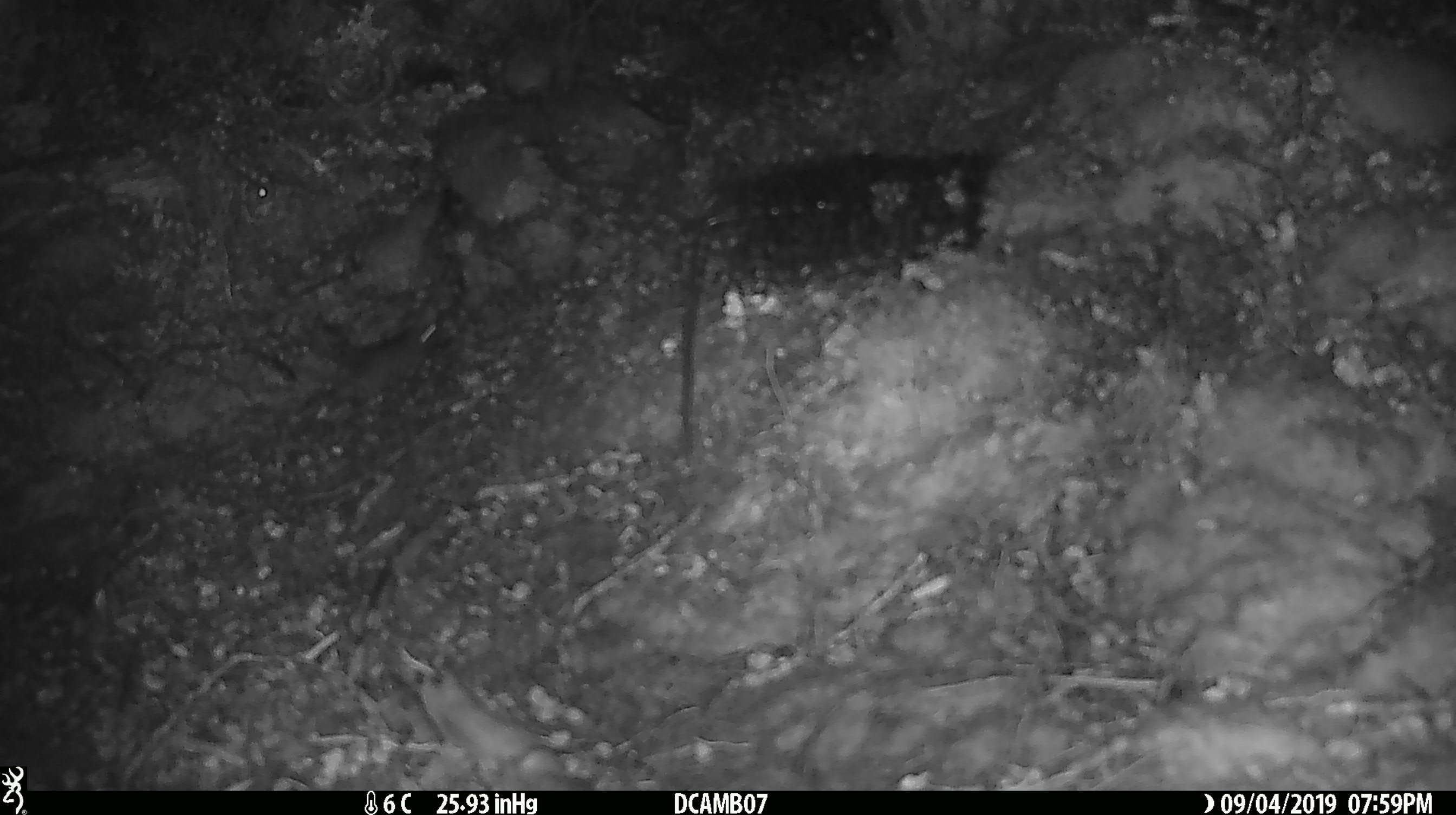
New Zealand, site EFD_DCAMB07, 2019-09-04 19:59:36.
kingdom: Animalia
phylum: Chordata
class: Mammalia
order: Rodentia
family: Muridae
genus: Mus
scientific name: Mus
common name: mouse